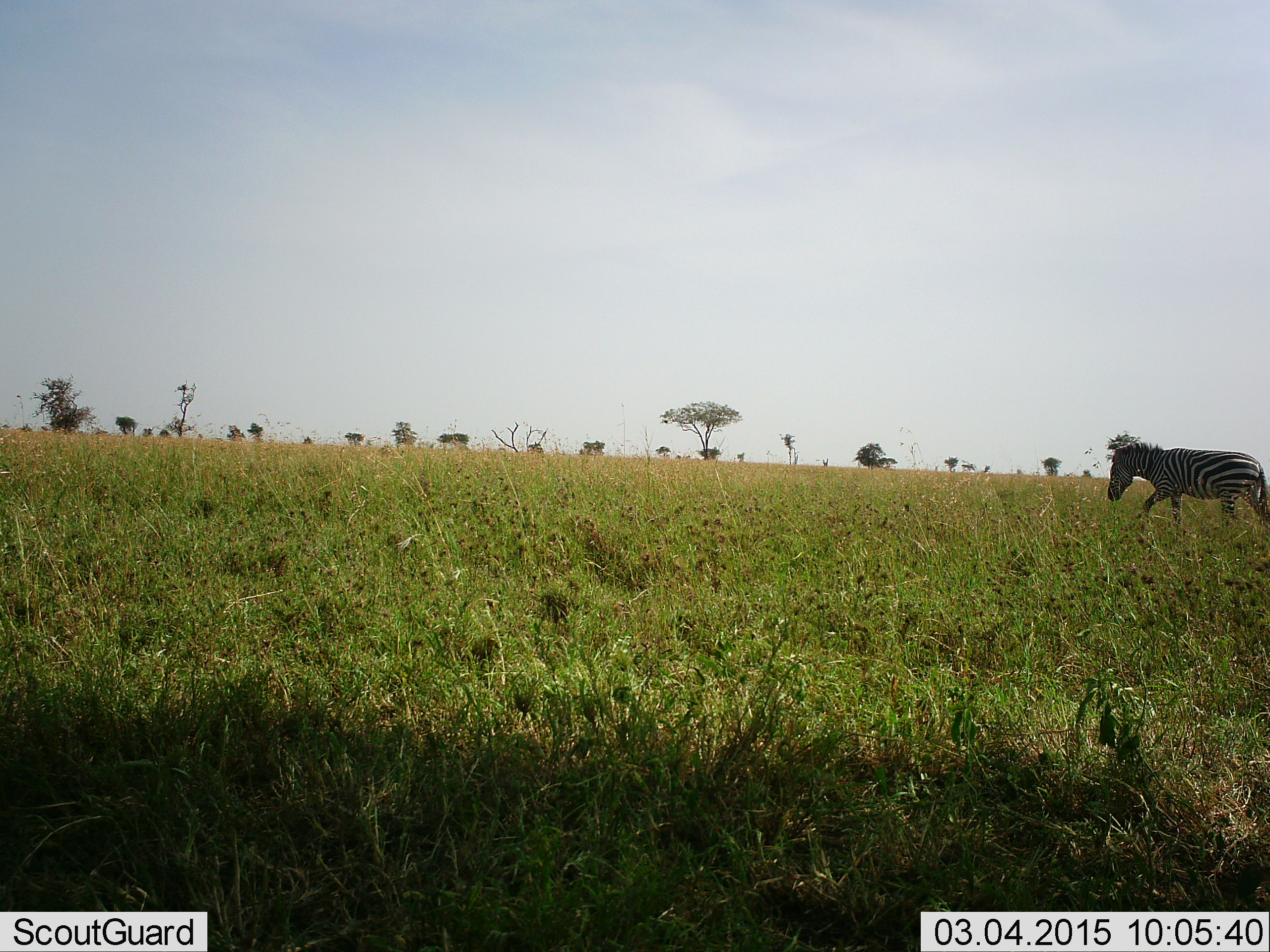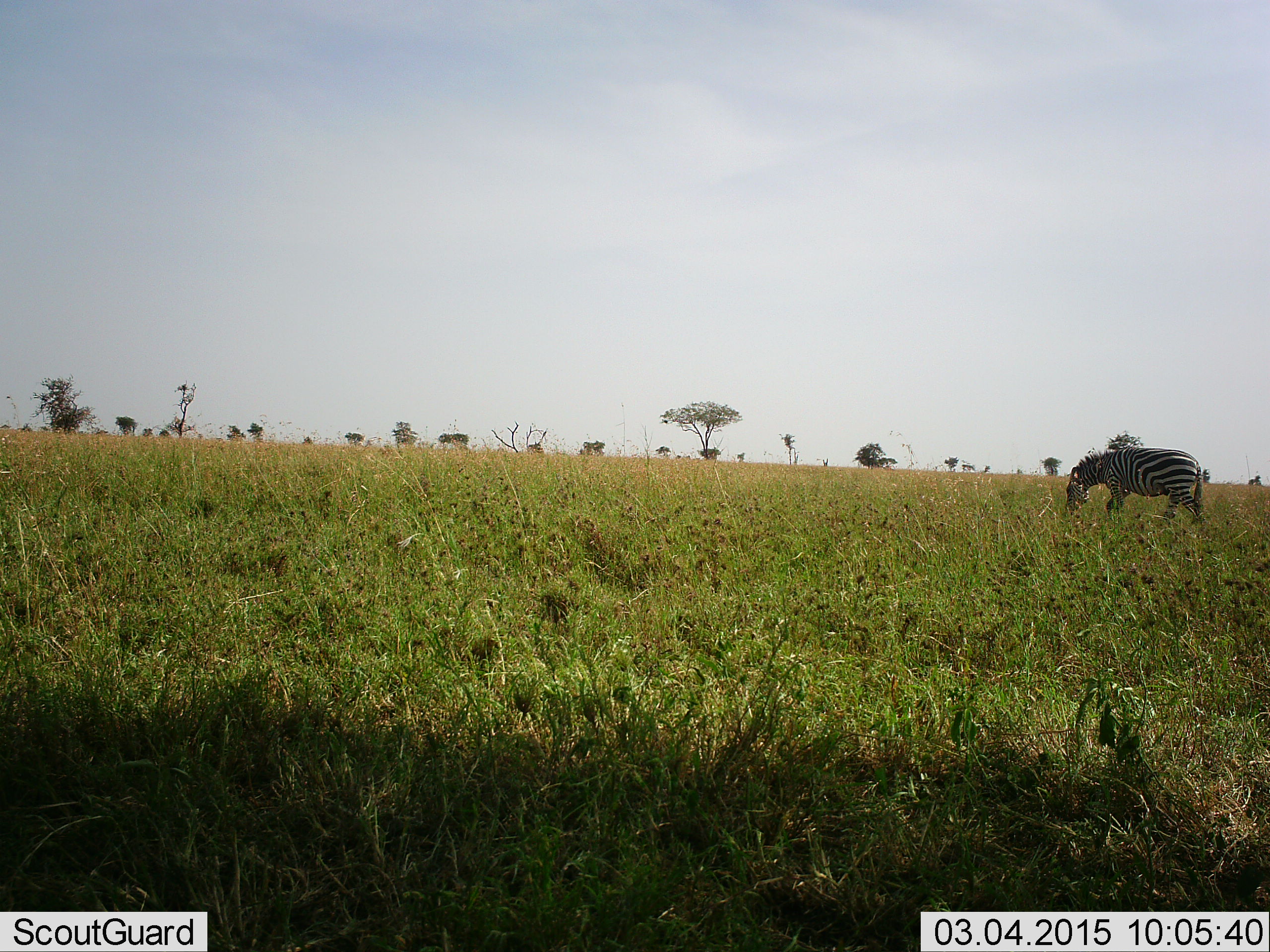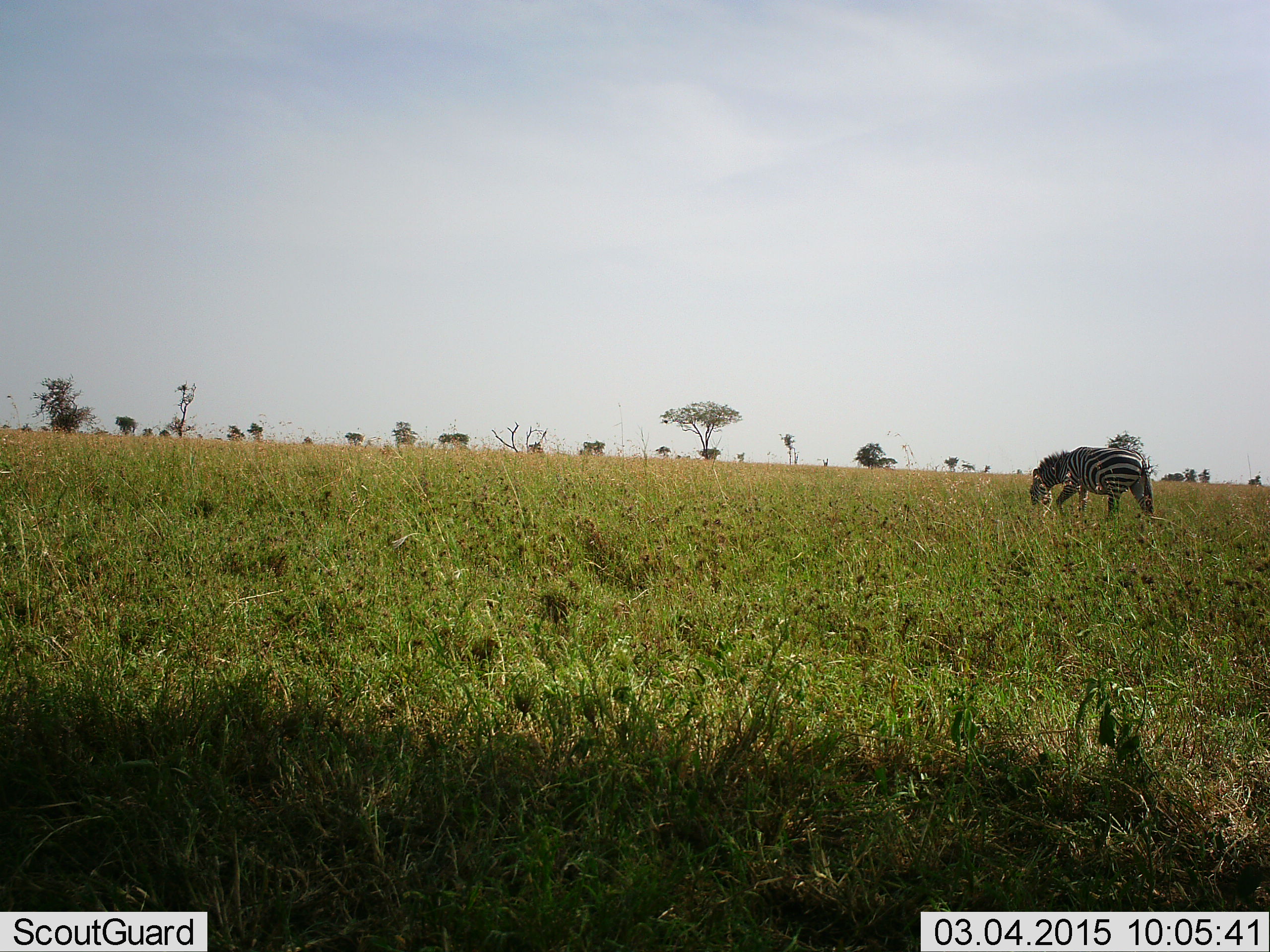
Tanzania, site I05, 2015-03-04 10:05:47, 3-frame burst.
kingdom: Animalia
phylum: Chordata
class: Mammalia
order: Perissodactyla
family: Equidae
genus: Equus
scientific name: Equus quagga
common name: plains zebra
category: zebra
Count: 1.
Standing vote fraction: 0%.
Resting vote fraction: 0%.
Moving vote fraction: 90%.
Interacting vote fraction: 0%.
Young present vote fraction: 0%.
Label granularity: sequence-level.